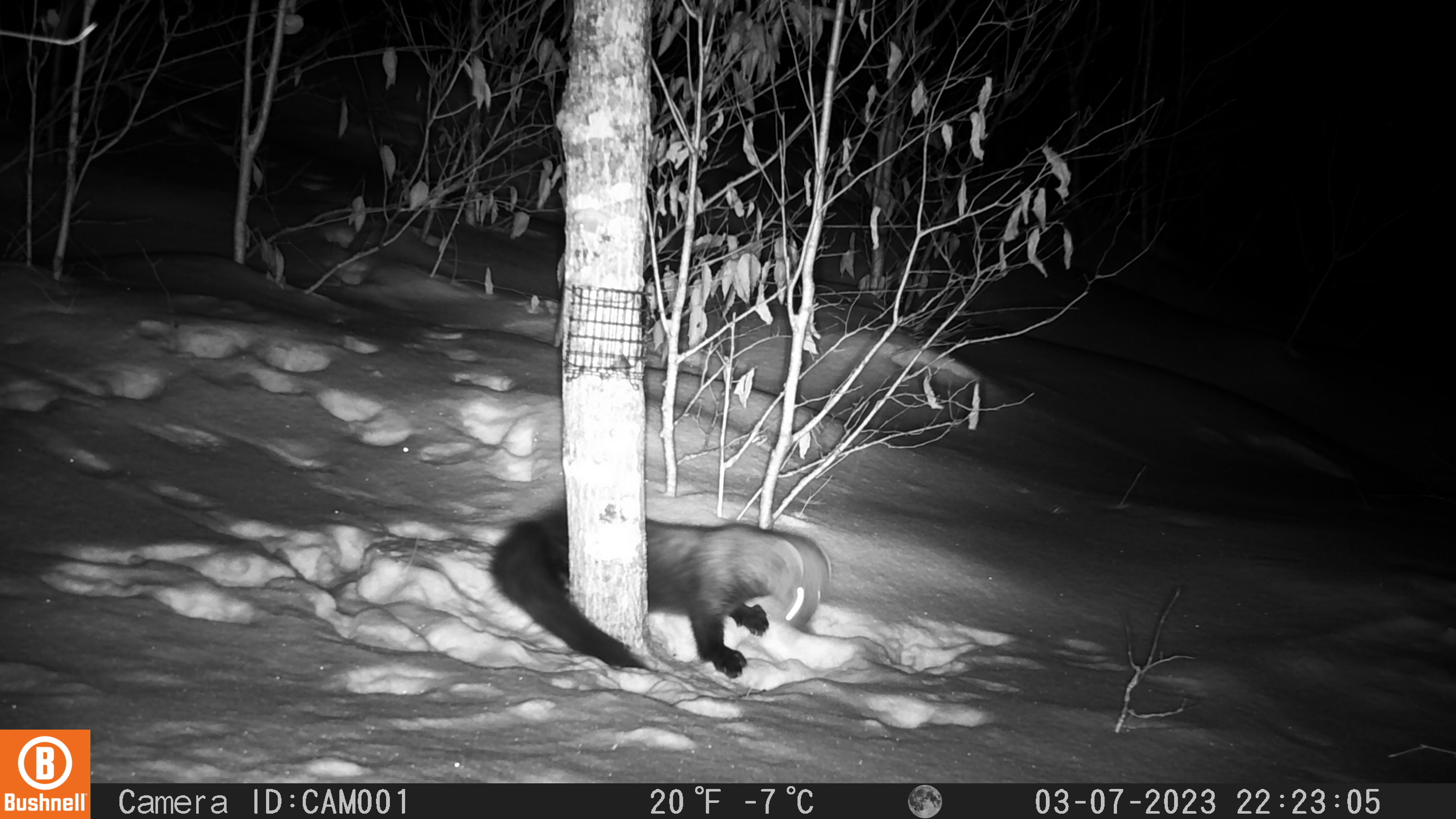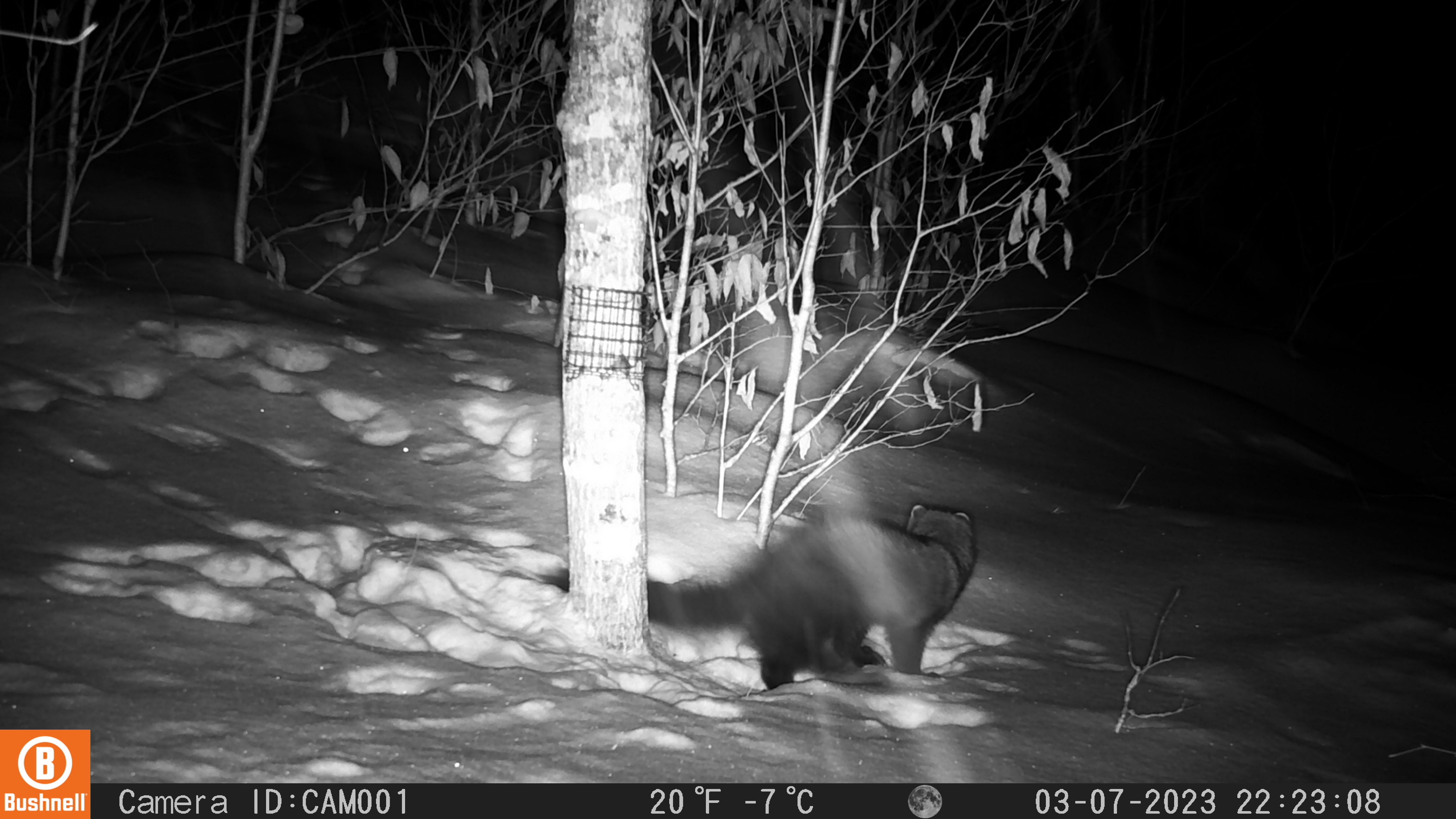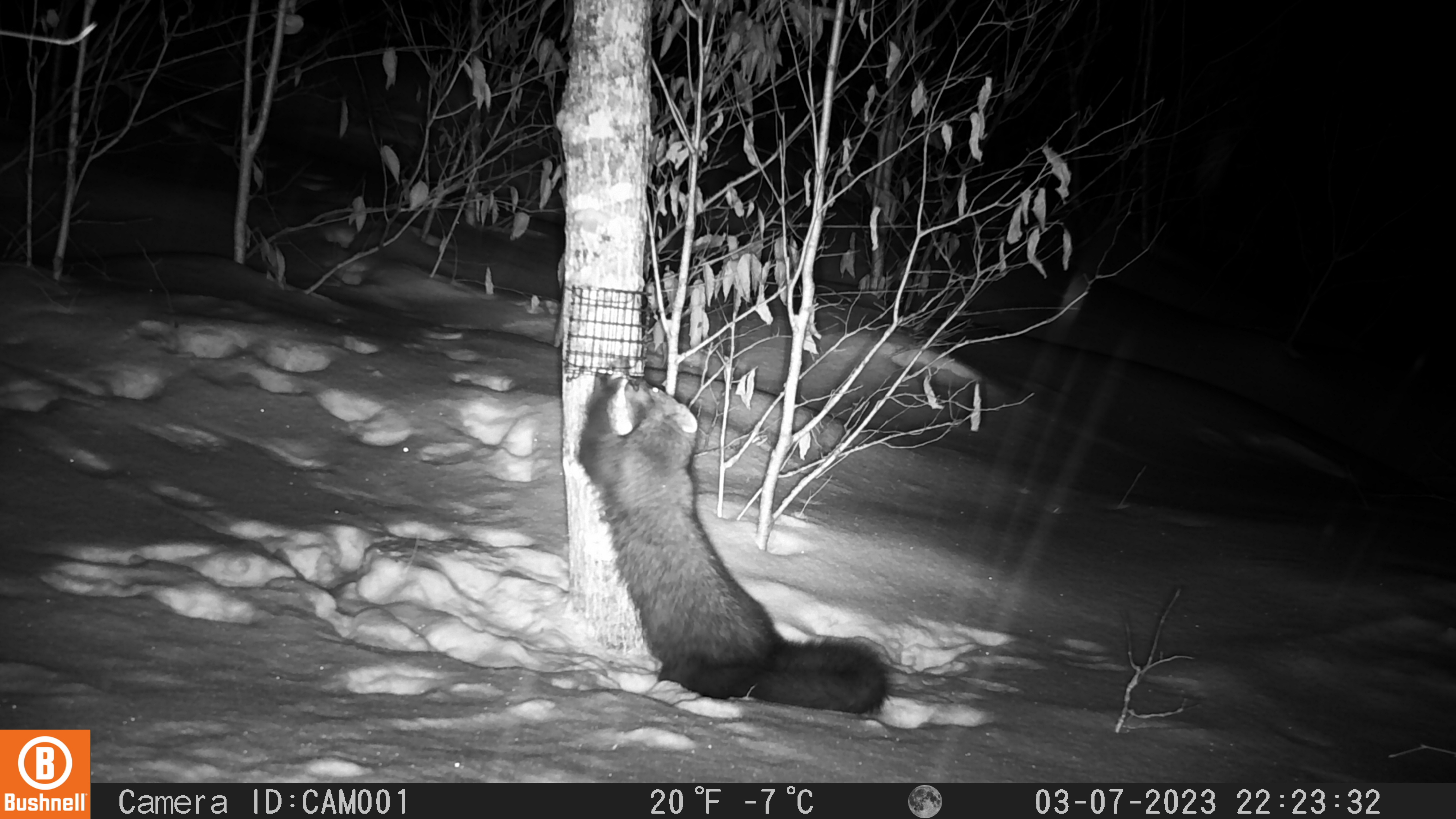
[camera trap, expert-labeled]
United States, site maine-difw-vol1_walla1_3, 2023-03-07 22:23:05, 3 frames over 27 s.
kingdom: Animalia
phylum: Chordata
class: Mammalia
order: Carnivora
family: Mustelidae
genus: Pekania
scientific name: Pekania pennanti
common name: fisher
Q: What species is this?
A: Fisher (Pekania pennanti).